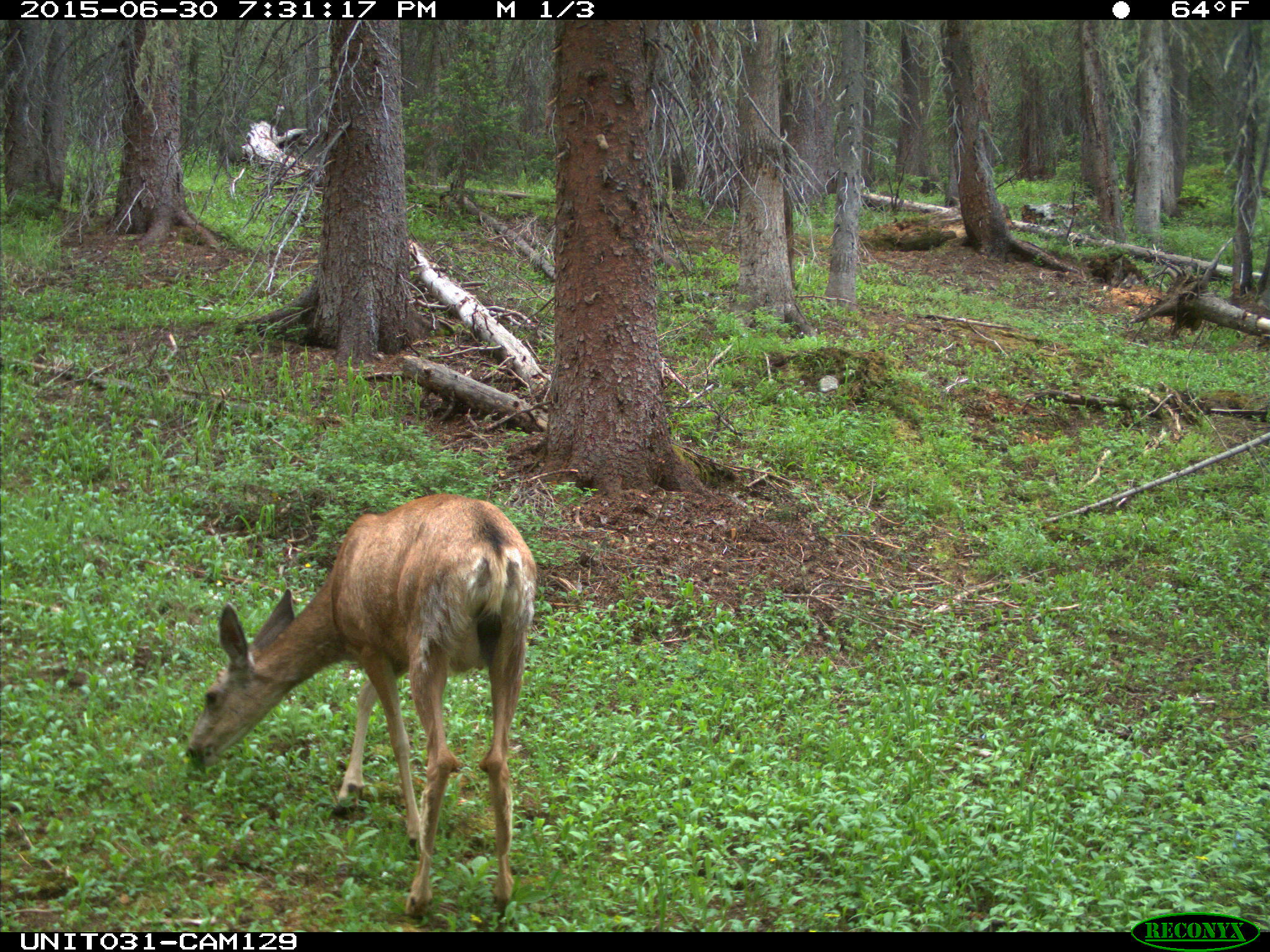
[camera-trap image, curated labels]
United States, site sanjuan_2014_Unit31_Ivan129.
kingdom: Animalia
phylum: Chordata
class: Mammalia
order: Artiodactyla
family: Cervidae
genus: Odocoileus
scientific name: Odocoileus hemionus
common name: mule deer